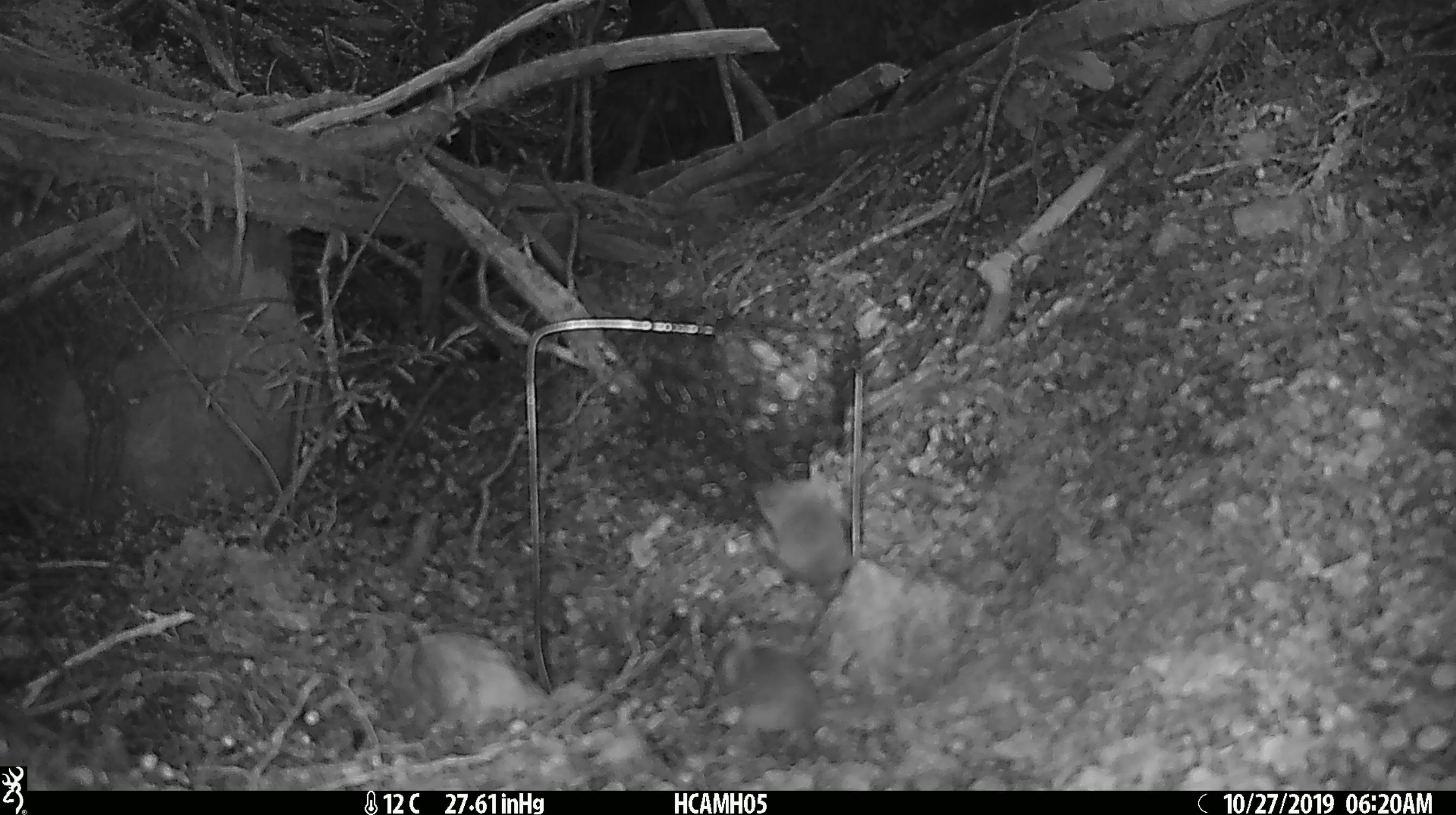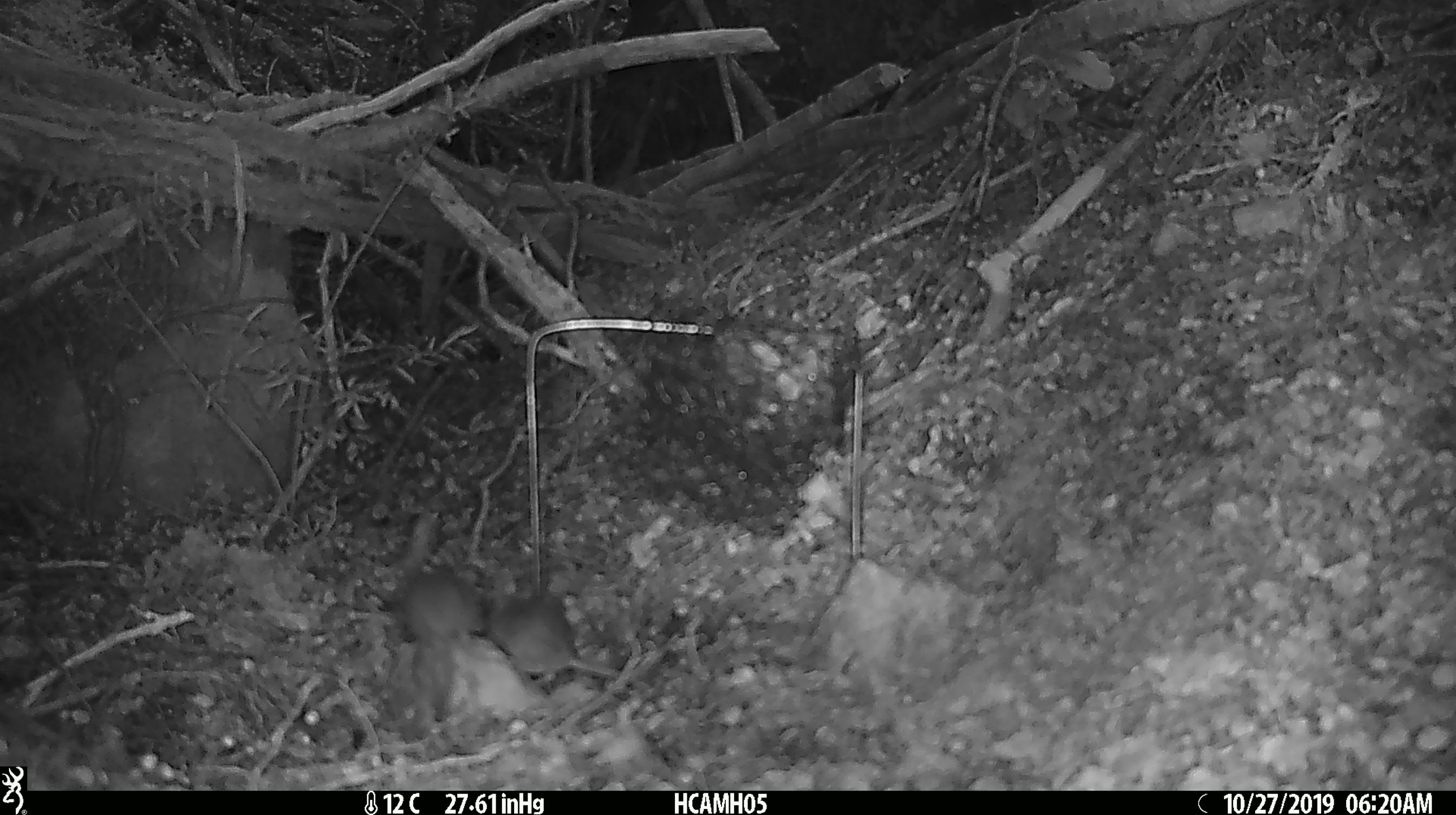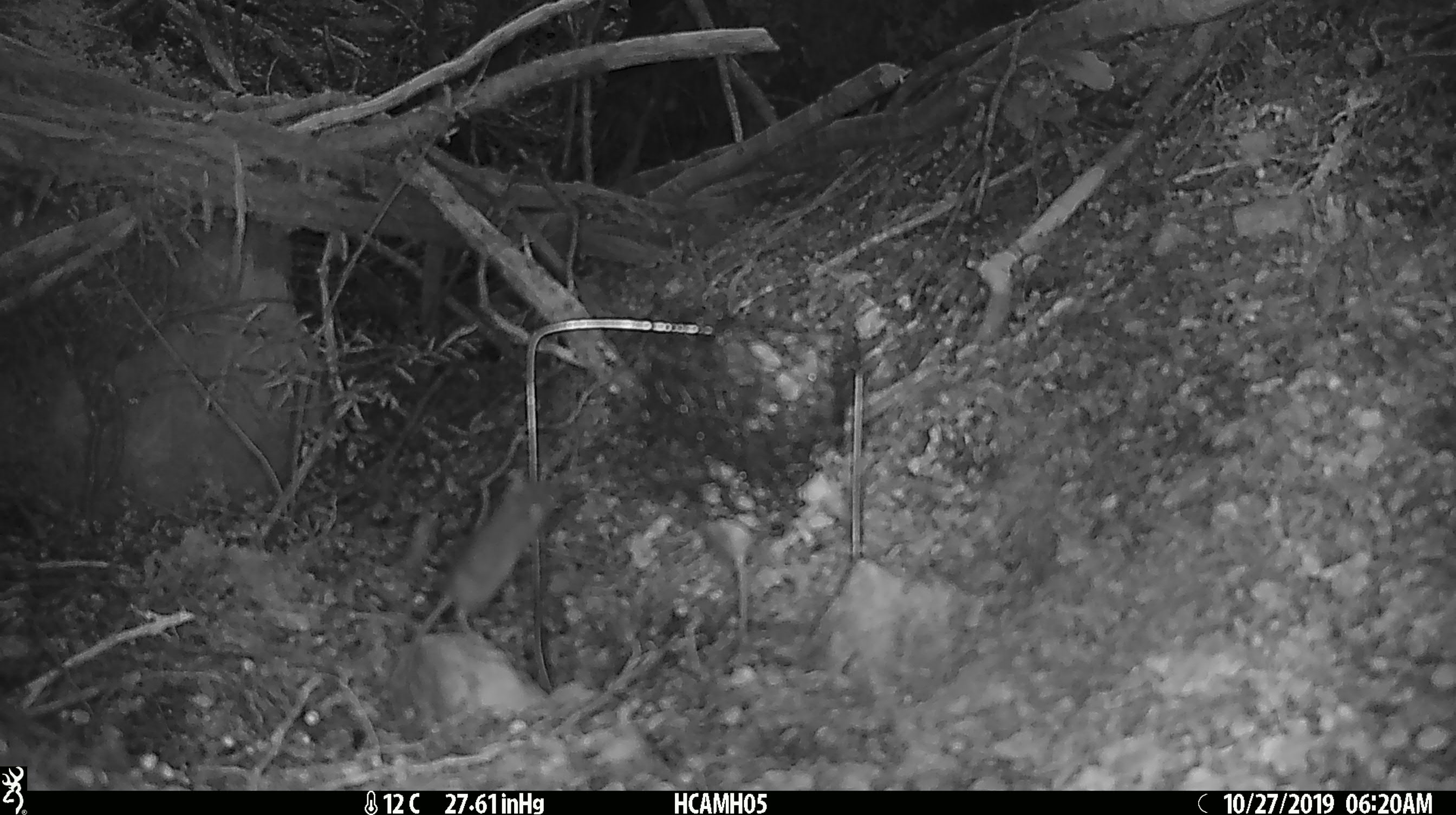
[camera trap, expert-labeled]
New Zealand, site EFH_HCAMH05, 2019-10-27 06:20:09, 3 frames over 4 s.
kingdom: Animalia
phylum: Chordata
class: Mammalia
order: Rodentia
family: Muridae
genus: Mus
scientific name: Mus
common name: mouse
Mouse (Mus).